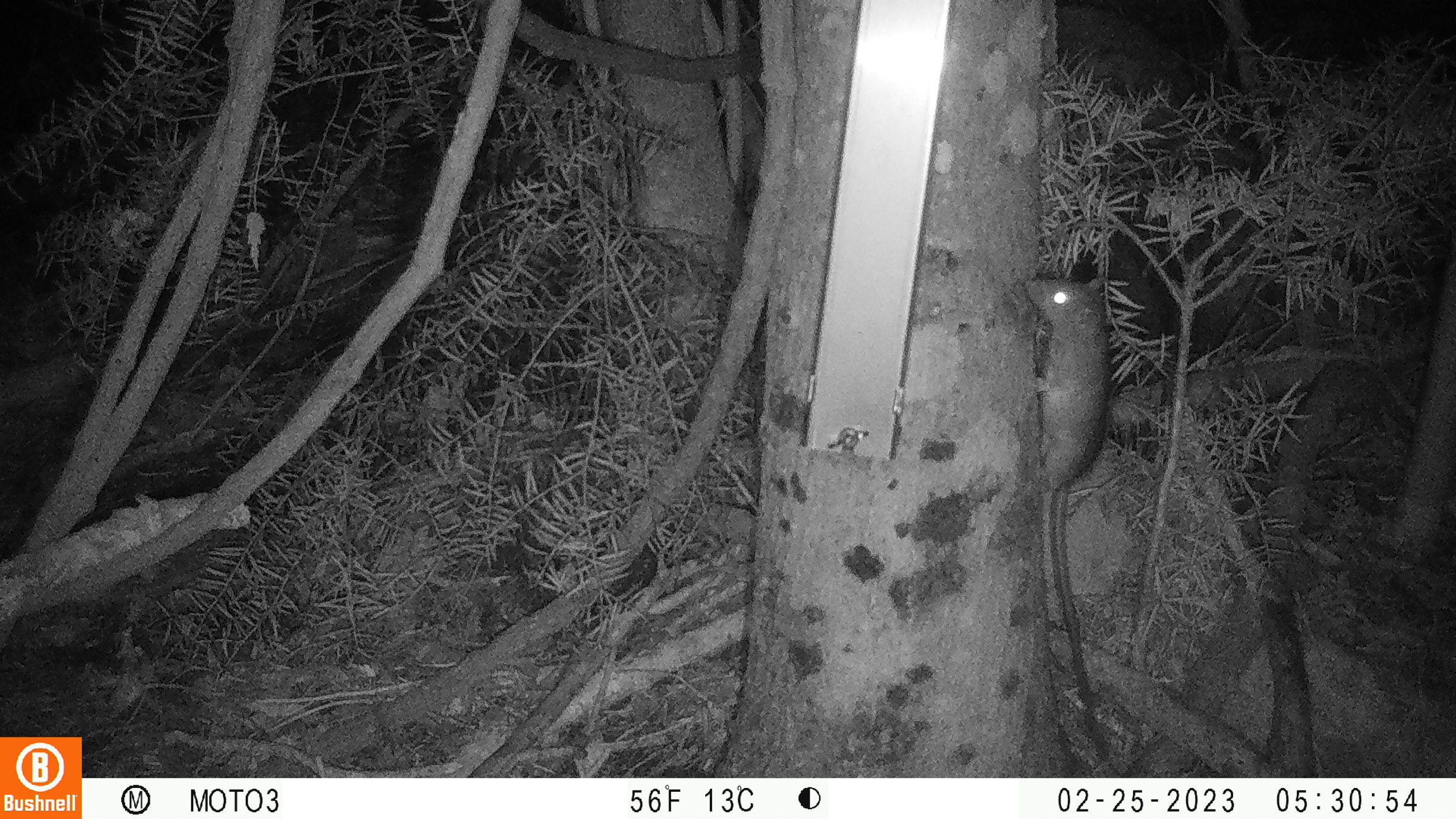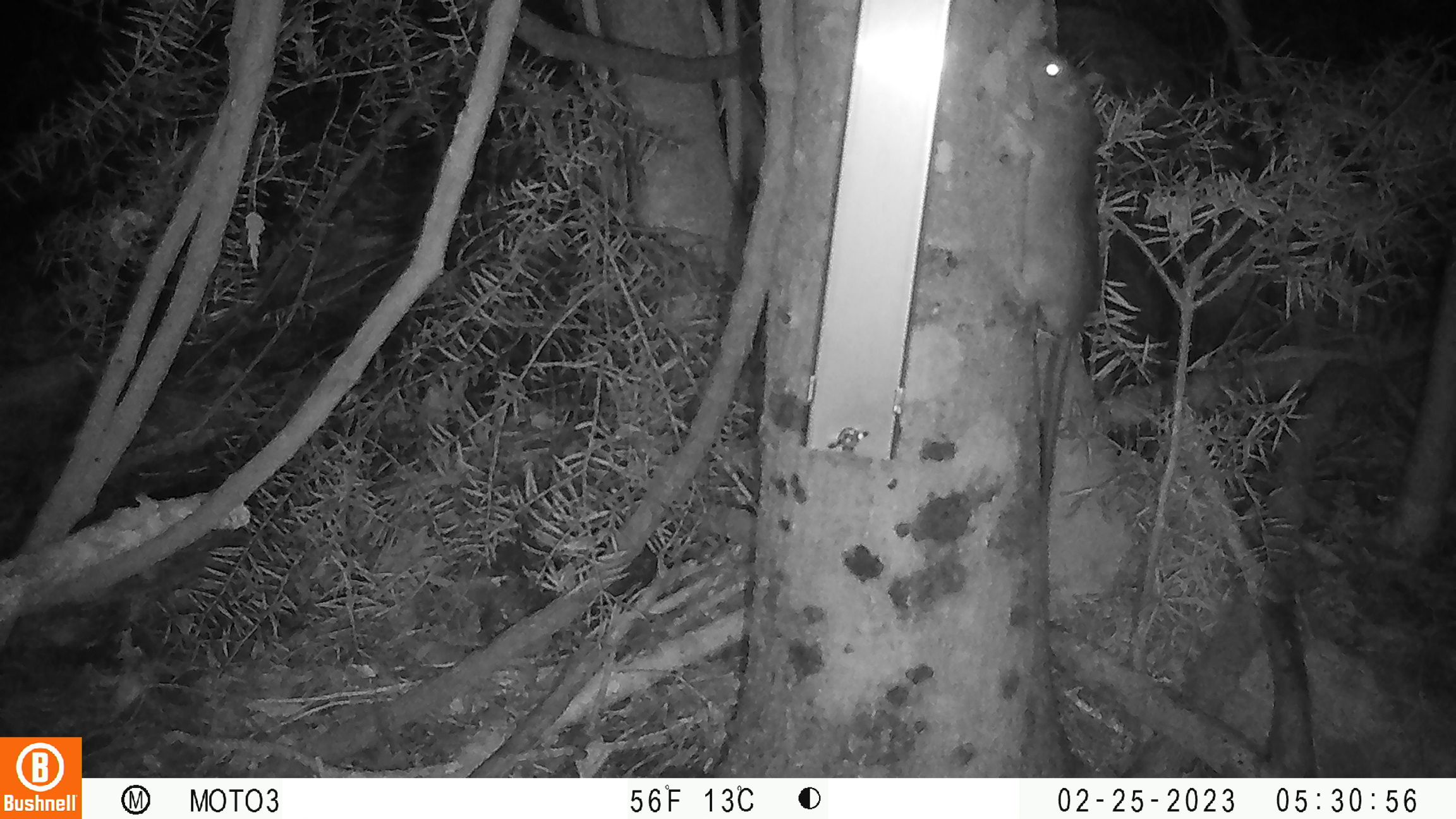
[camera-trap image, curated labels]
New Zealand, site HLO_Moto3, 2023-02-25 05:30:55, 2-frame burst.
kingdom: Animalia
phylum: Chordata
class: Mammalia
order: Rodentia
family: Muridae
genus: Rattus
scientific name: Rattus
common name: rat